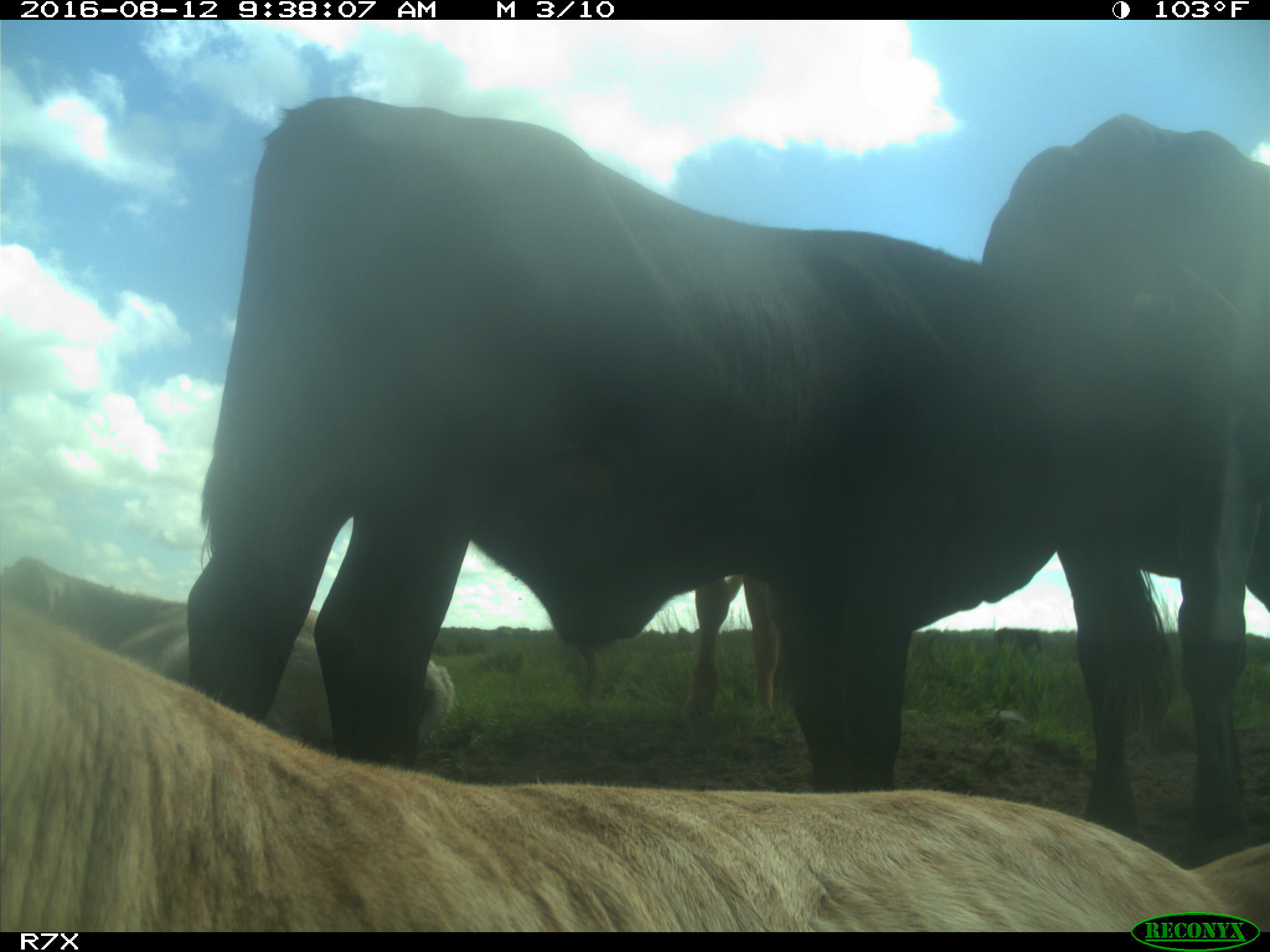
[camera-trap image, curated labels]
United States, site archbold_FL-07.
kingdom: Animalia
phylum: Chordata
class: Mammalia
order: Artiodactyla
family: Bovidae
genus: Bos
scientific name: Bos taurus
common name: domestic cow